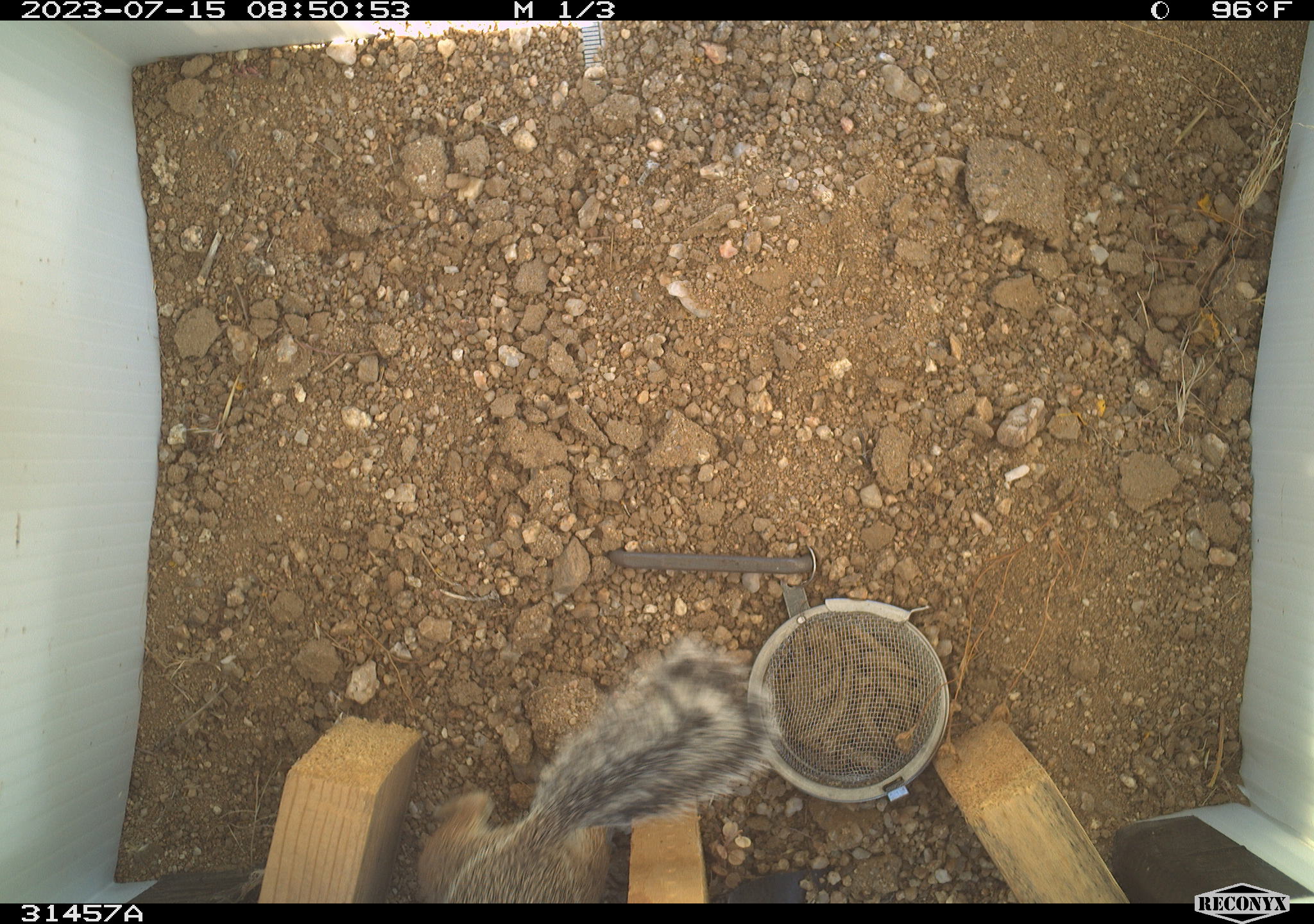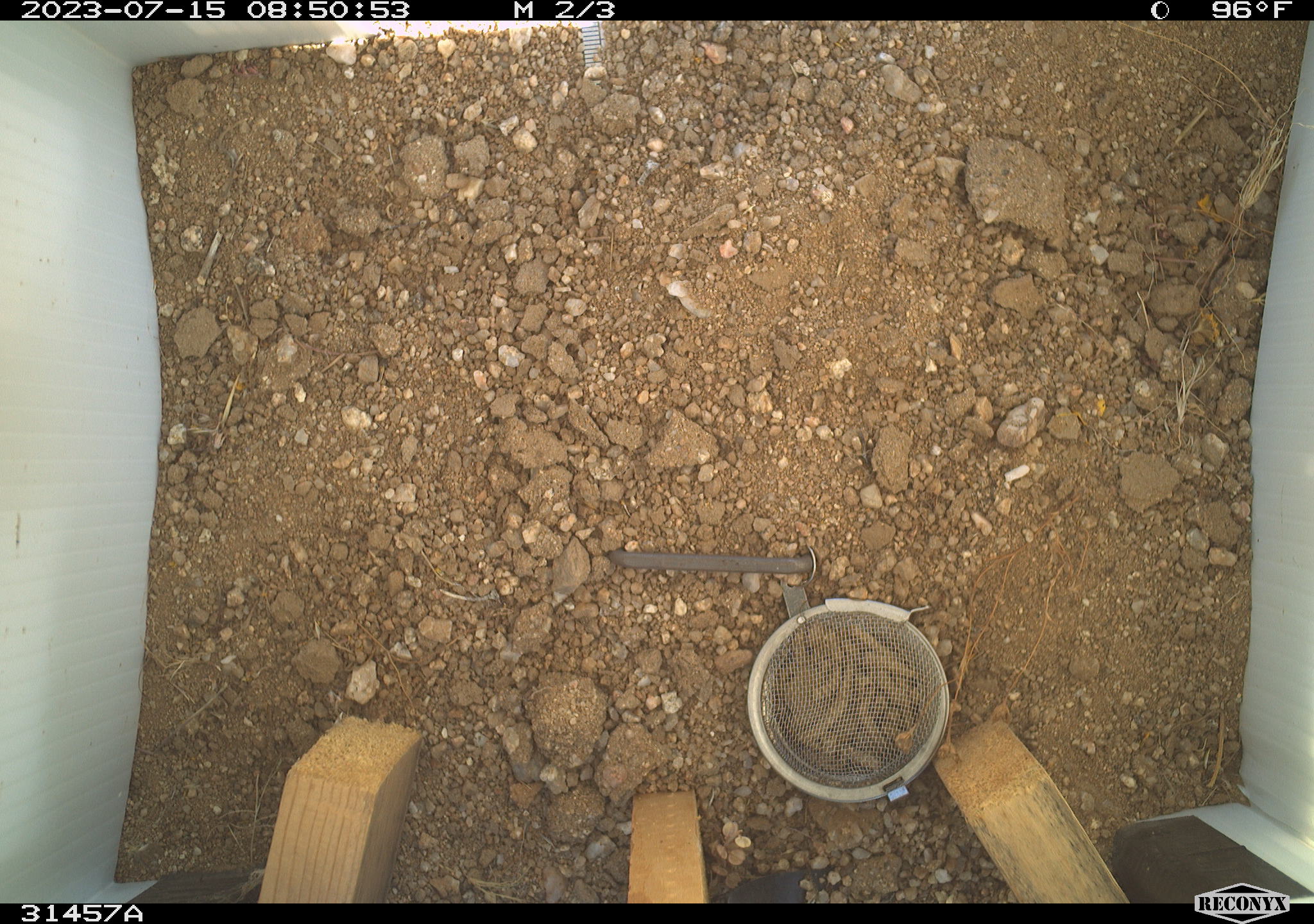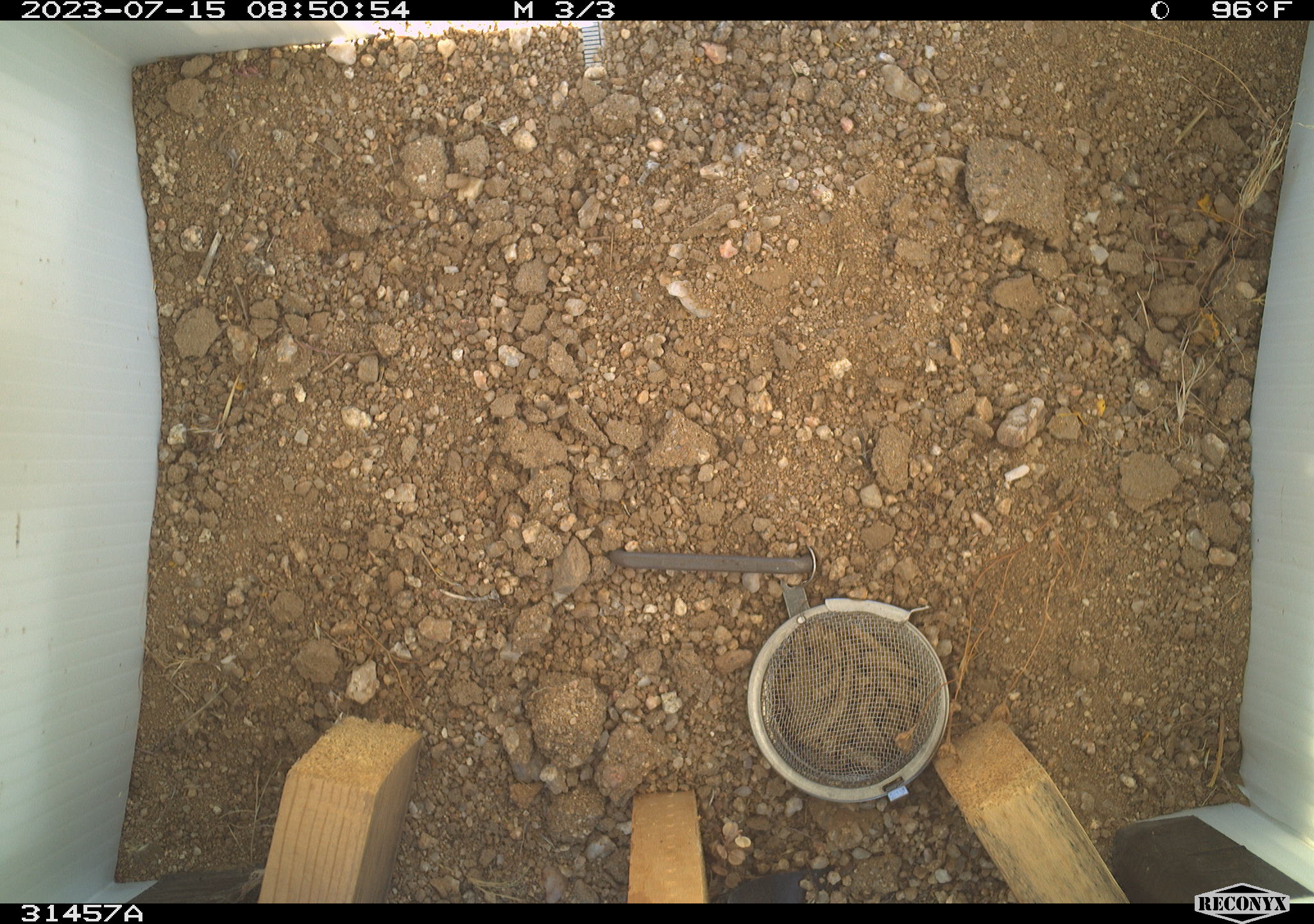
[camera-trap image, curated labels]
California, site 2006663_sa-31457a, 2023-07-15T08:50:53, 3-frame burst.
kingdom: Animalia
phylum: Chordata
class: Mammalia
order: Rodentia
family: Sciuridae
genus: Ammospermophilus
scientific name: Ammospermophilus leucurus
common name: white-tailed antelope squirrel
White-tailed antelope squirrel (Ammospermophilus leucurus).